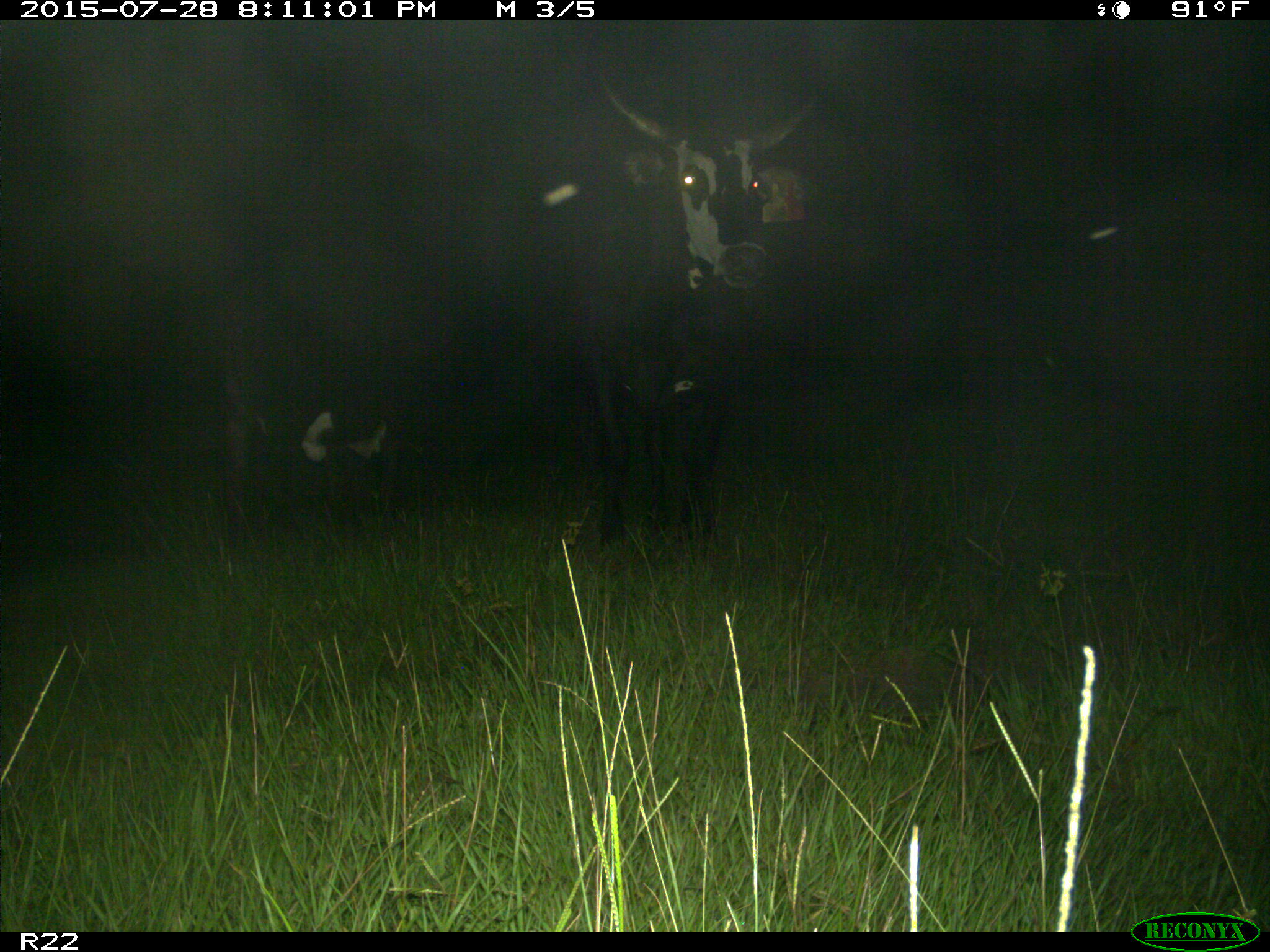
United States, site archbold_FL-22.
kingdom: Animalia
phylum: Chordata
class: Mammalia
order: Artiodactyla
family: Bovidae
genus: Bos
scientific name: Bos taurus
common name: domestic cow